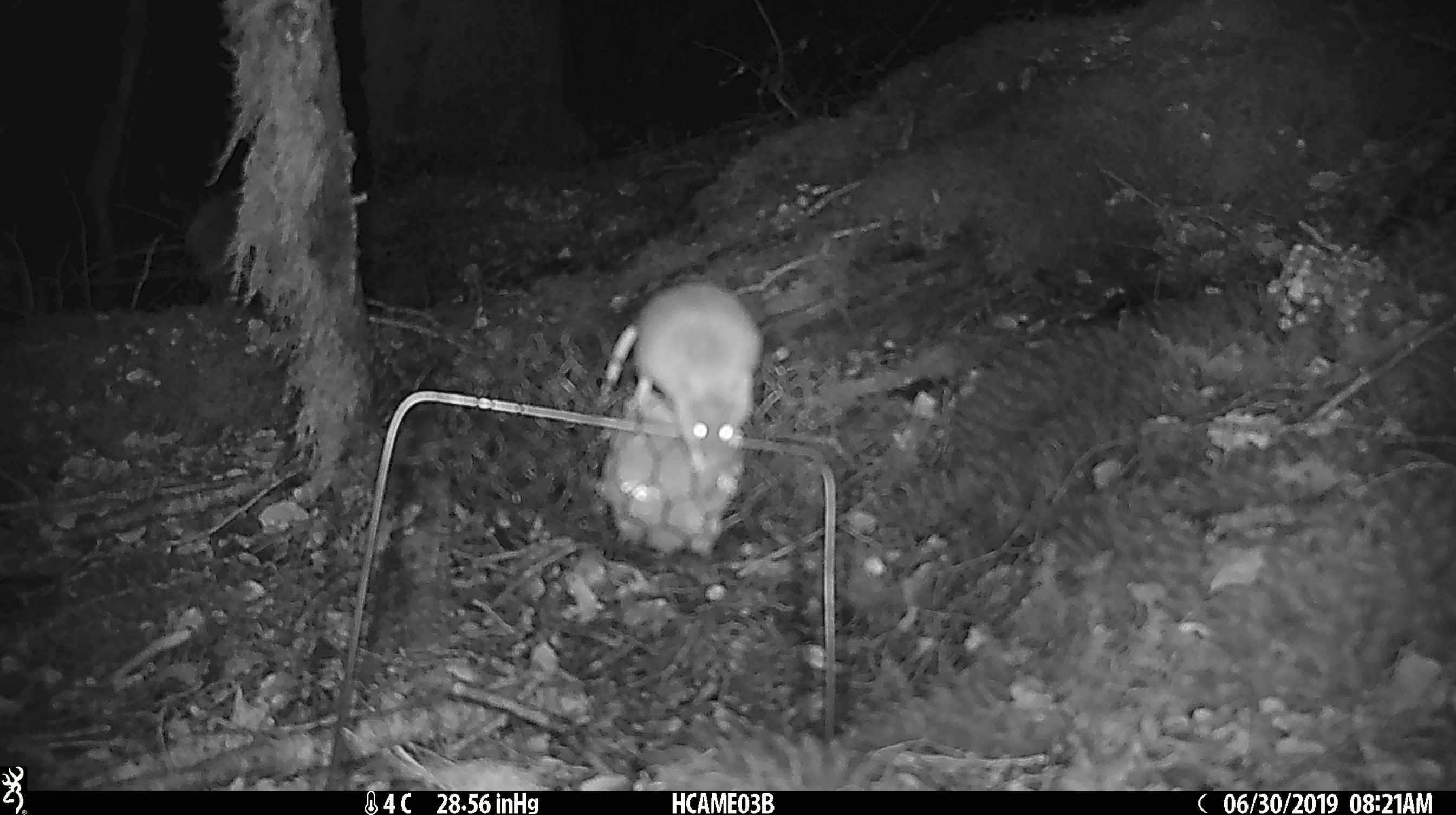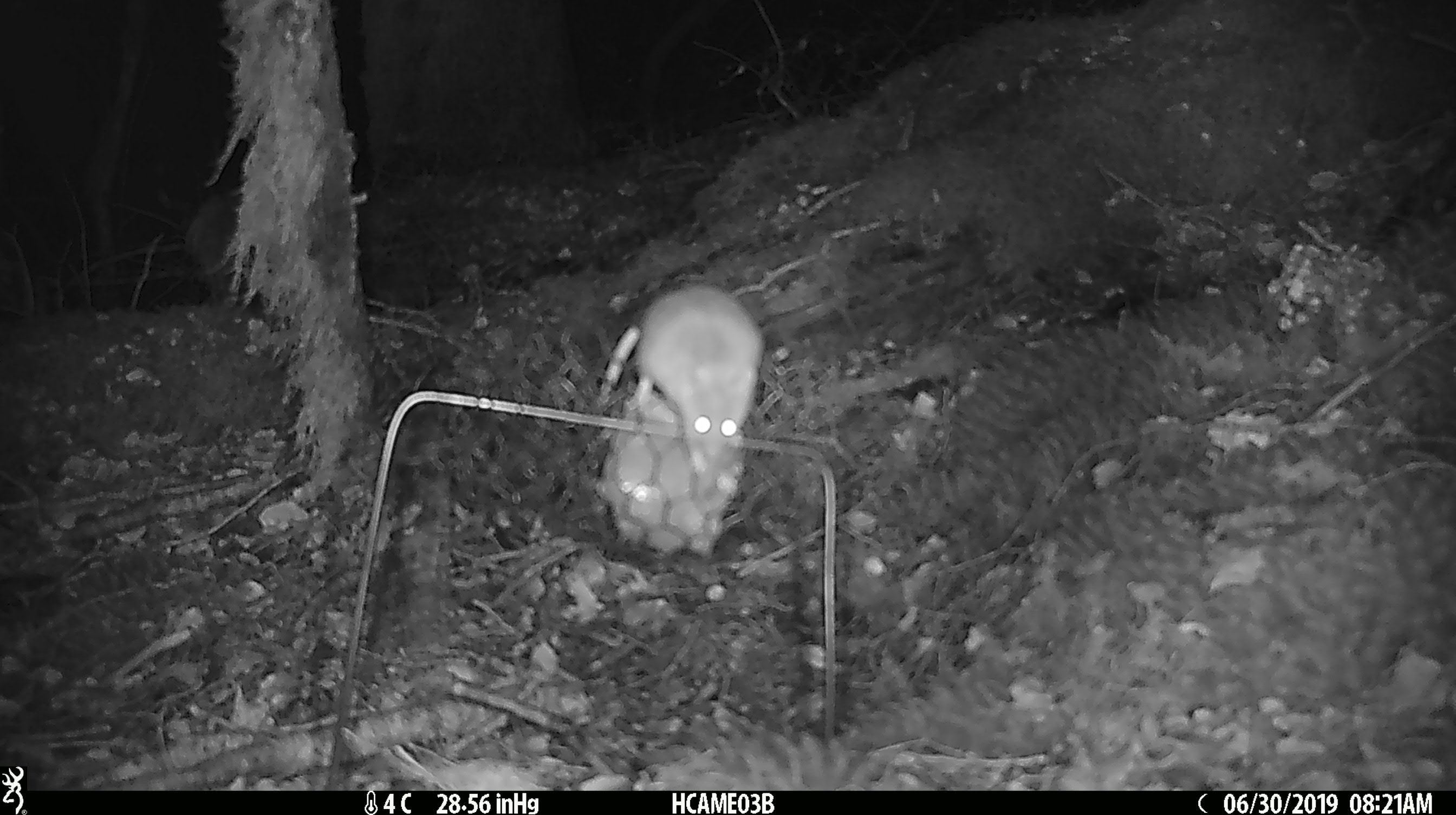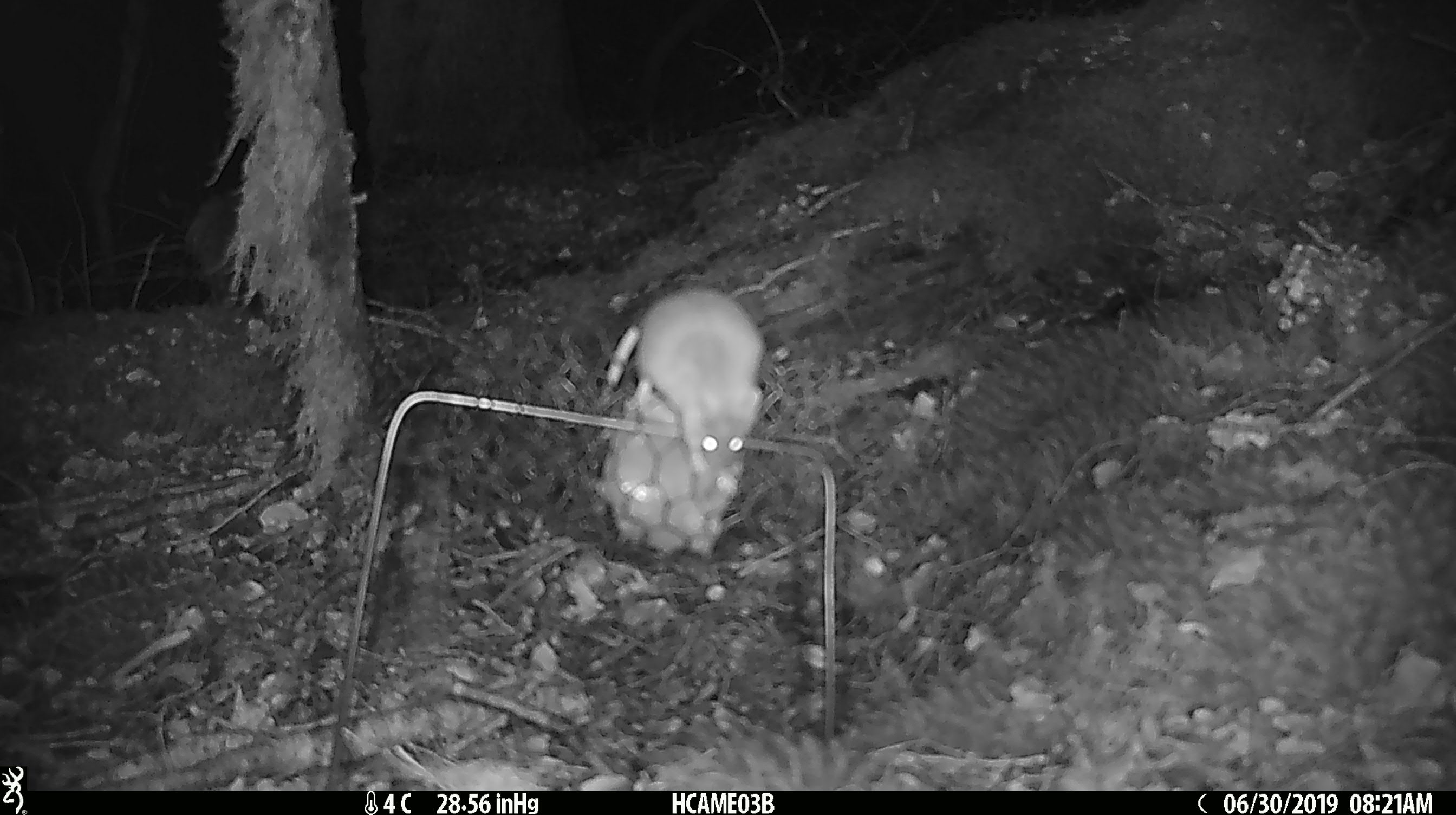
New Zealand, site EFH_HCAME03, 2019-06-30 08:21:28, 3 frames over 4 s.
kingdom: Animalia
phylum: Chordata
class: Mammalia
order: Rodentia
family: Muridae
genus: Mus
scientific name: Mus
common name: mouse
Mouse (Mus).